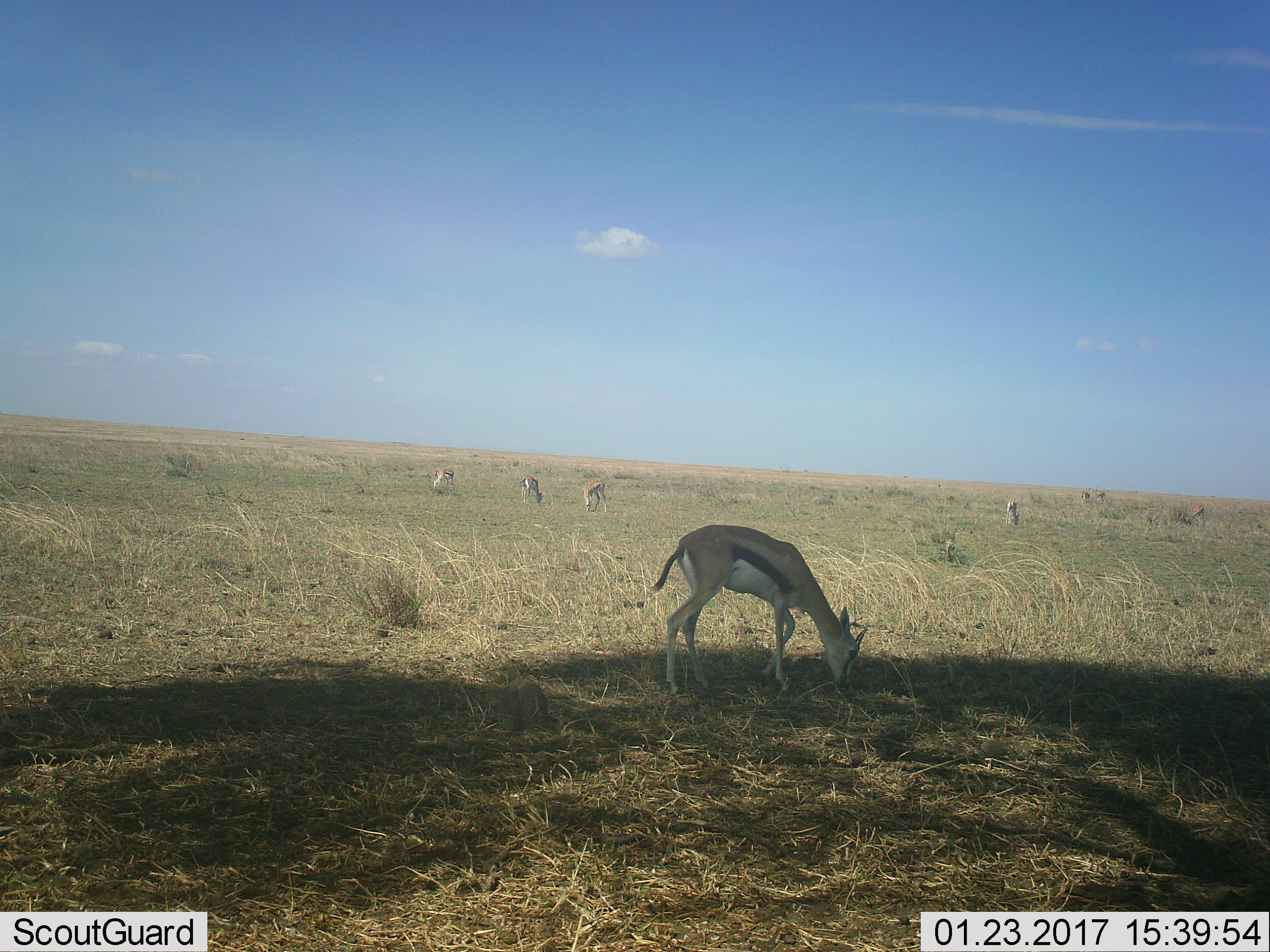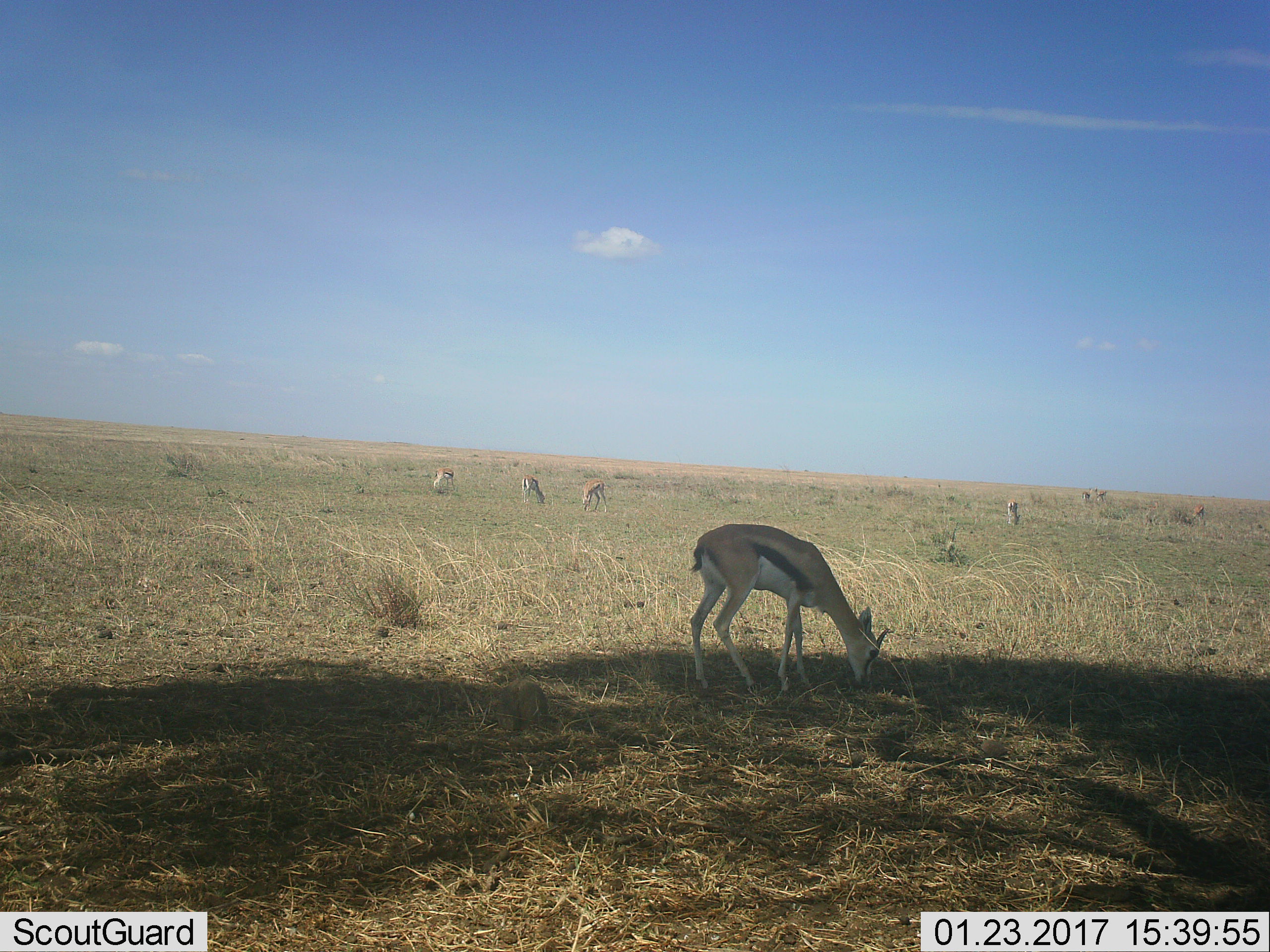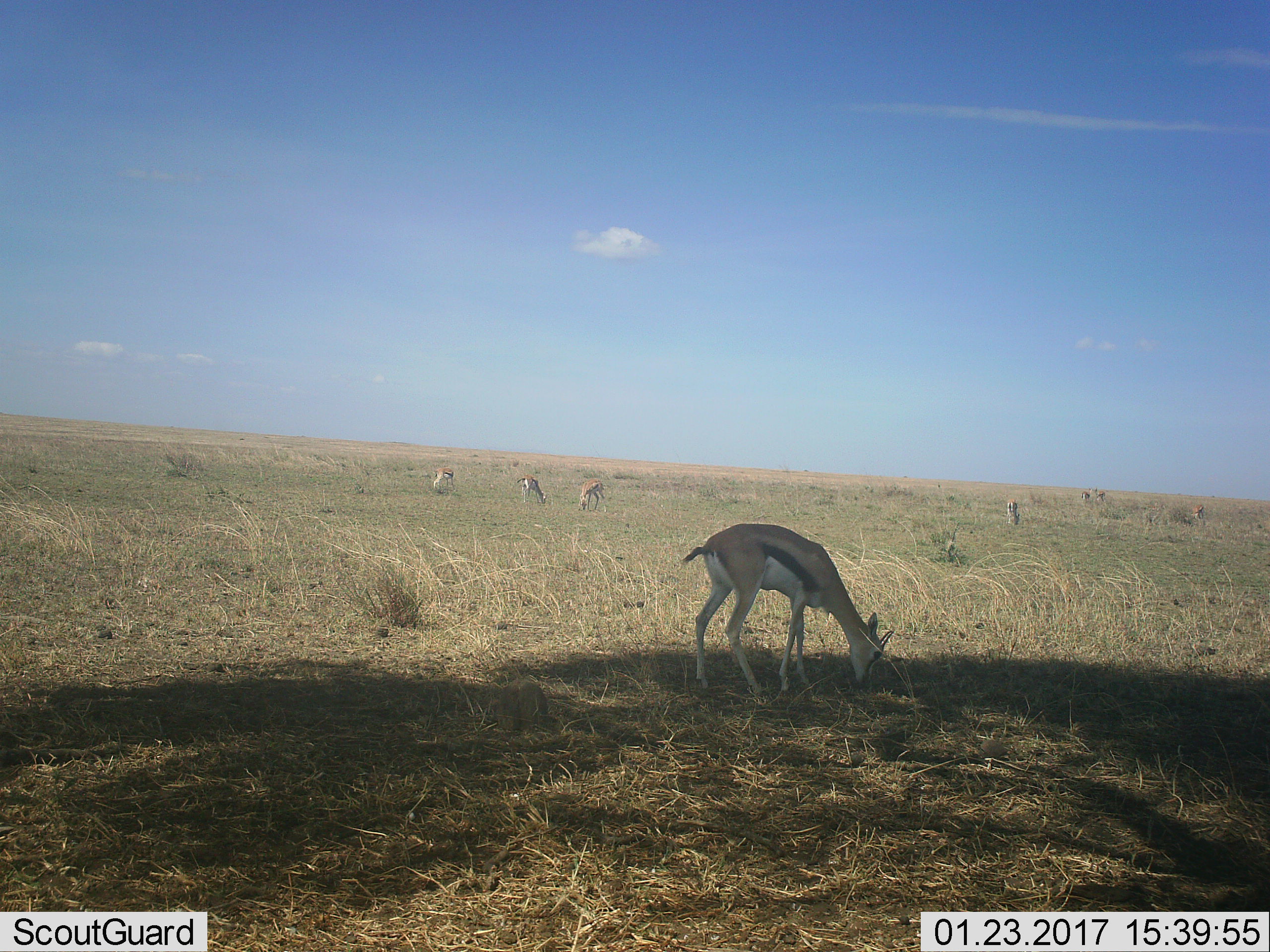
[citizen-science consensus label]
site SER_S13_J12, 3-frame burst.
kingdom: Animalia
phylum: Chordata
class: Mammalia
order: Artiodactyla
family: Bovidae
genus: Eudorcas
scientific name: Eudorcas thomsonii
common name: thomson's gazelle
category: gazellethomsons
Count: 8.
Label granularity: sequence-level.